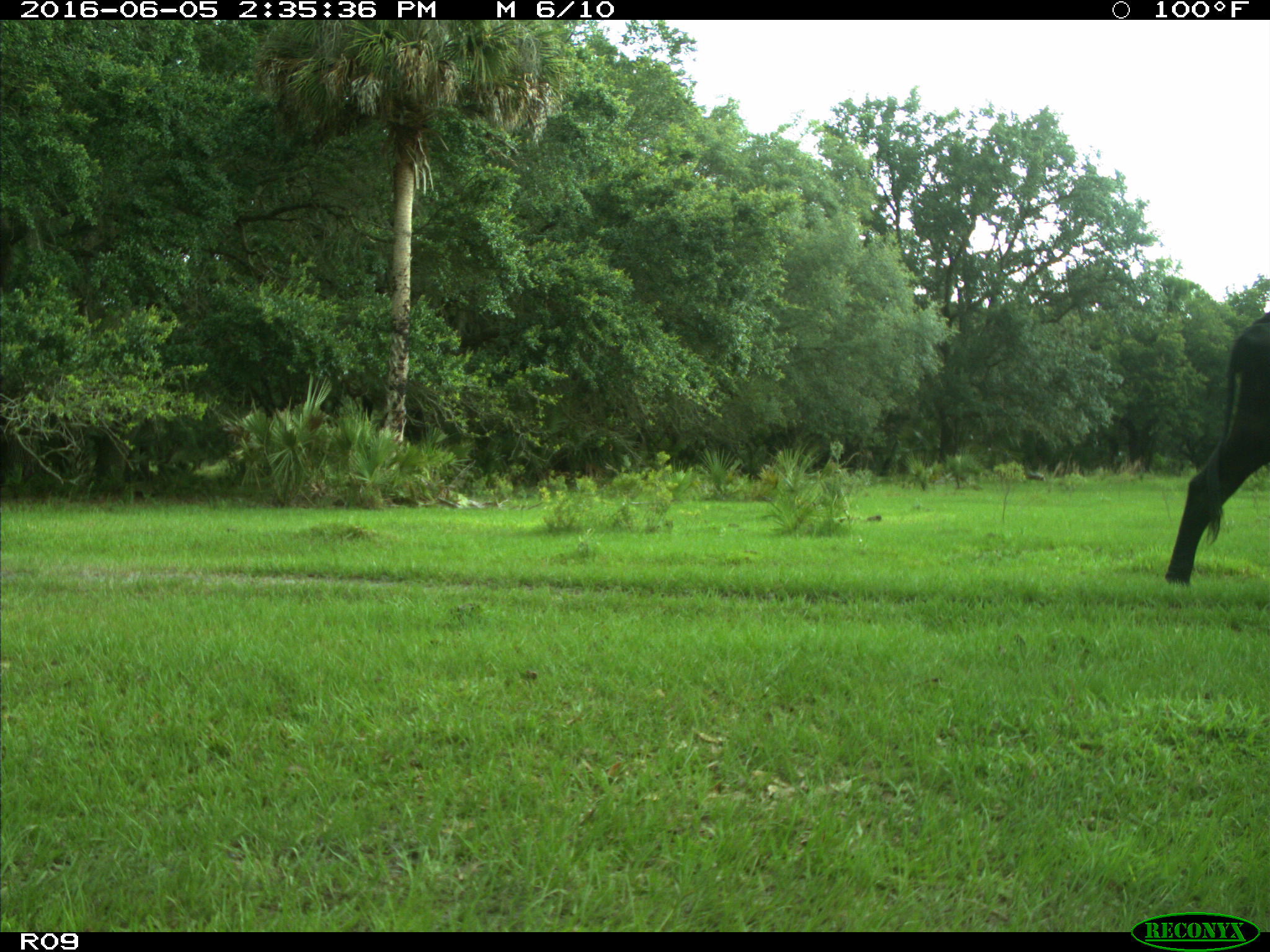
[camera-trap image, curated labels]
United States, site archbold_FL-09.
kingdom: Animalia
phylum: Chordata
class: Mammalia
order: Artiodactyla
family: Bovidae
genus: Bos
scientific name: Bos taurus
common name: domestic cow